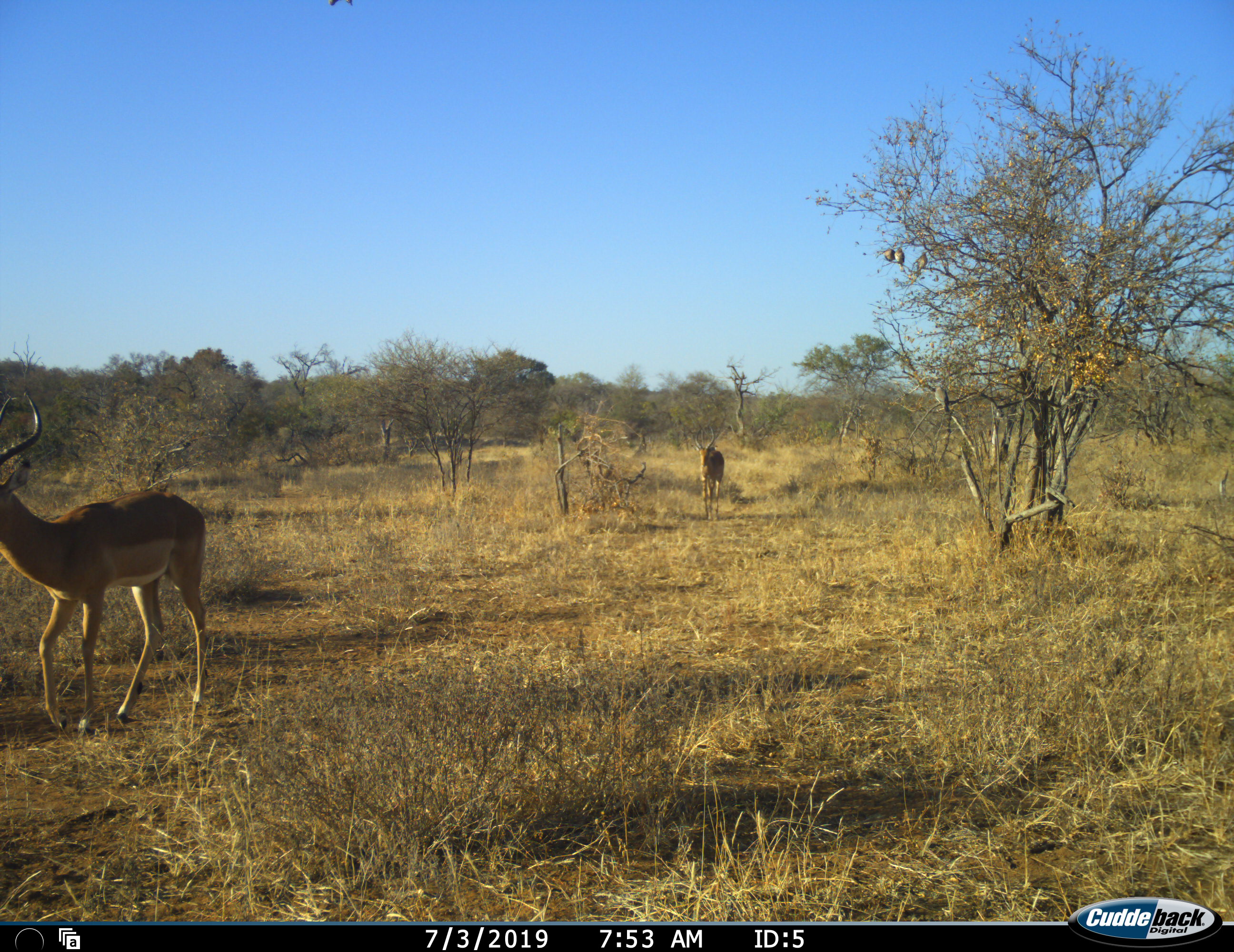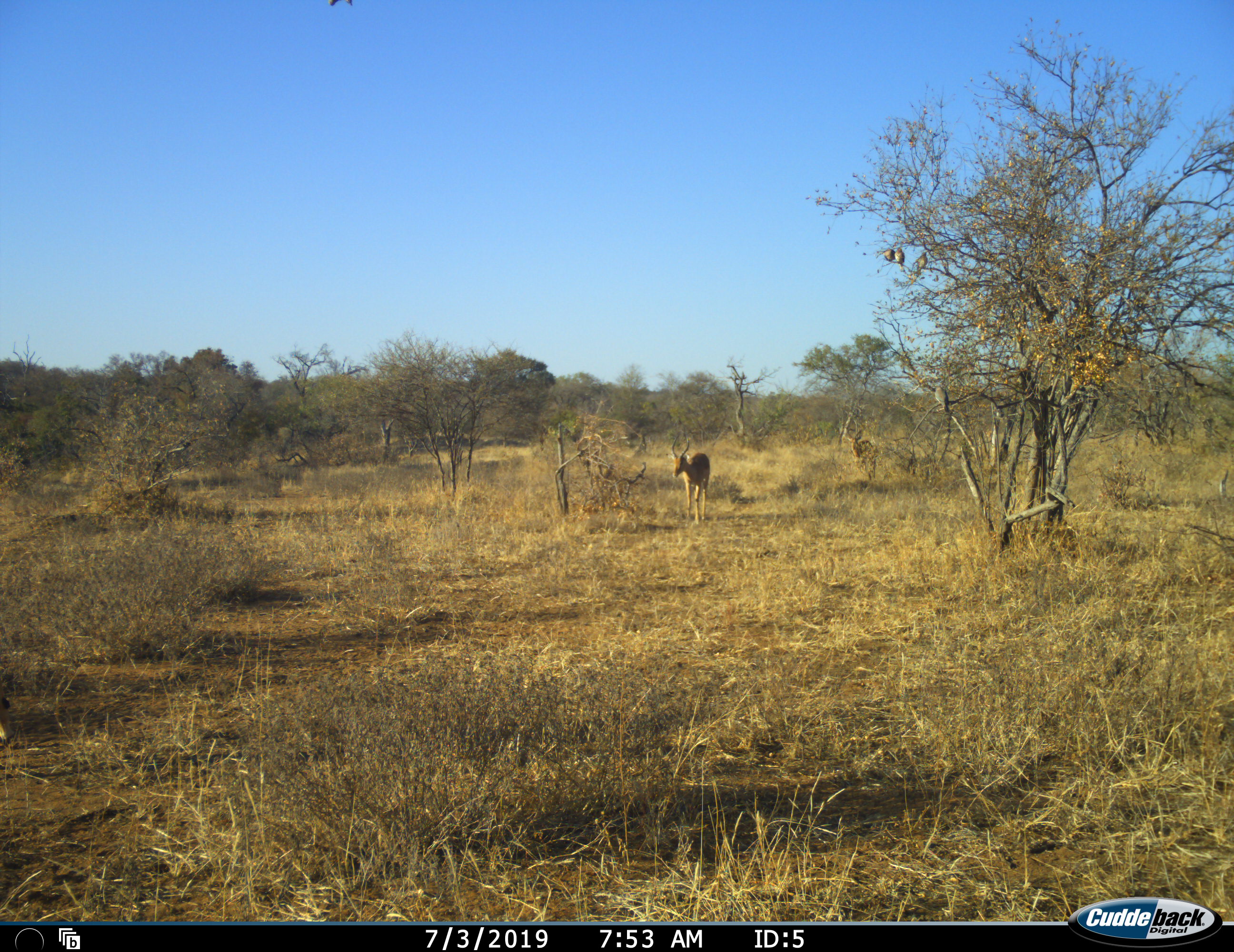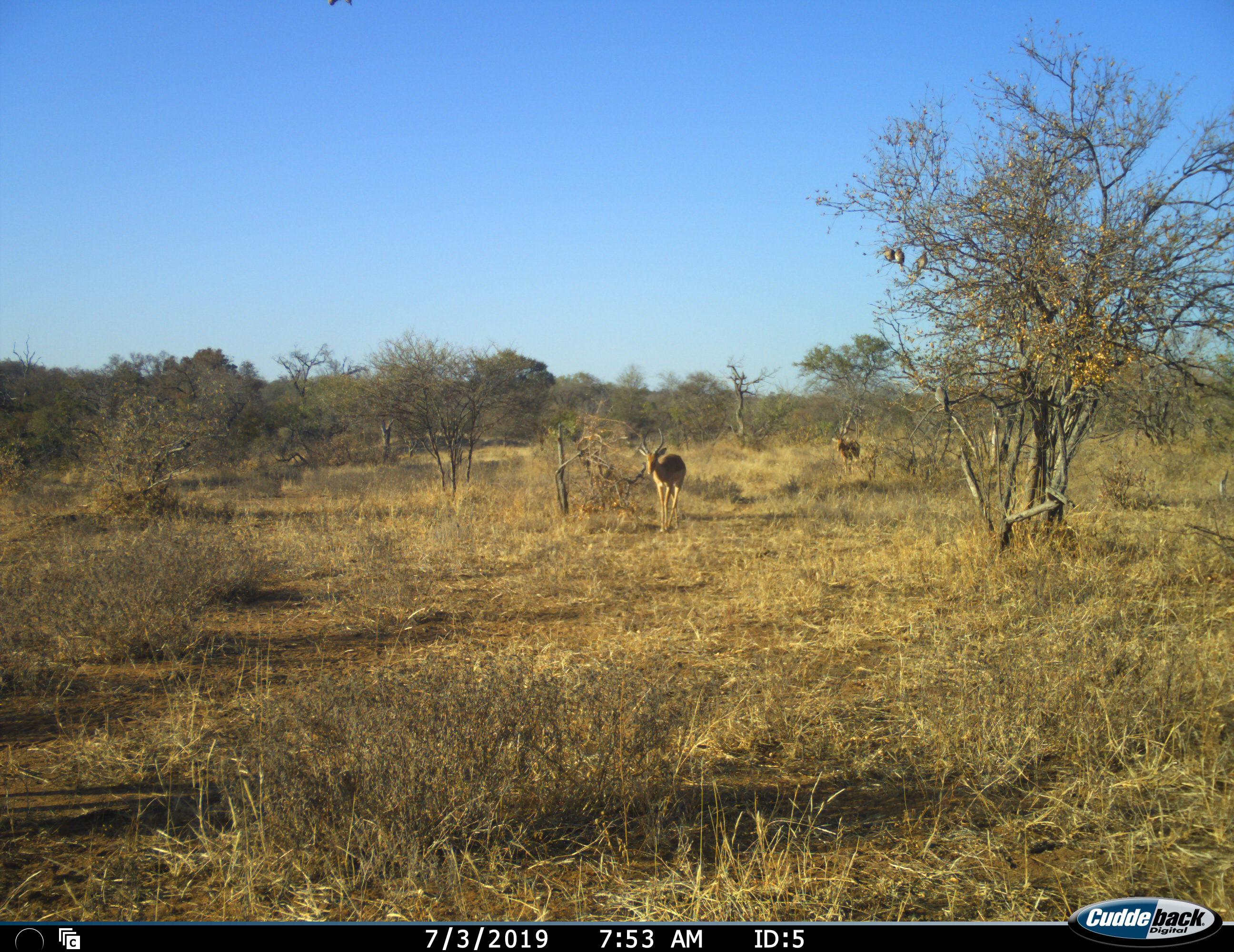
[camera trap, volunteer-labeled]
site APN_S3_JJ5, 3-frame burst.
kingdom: Animalia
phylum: Chordata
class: Mammalia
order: Artiodactyla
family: Bovidae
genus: Aepyceros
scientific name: Aepyceros melampus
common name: impala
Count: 3.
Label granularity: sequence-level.